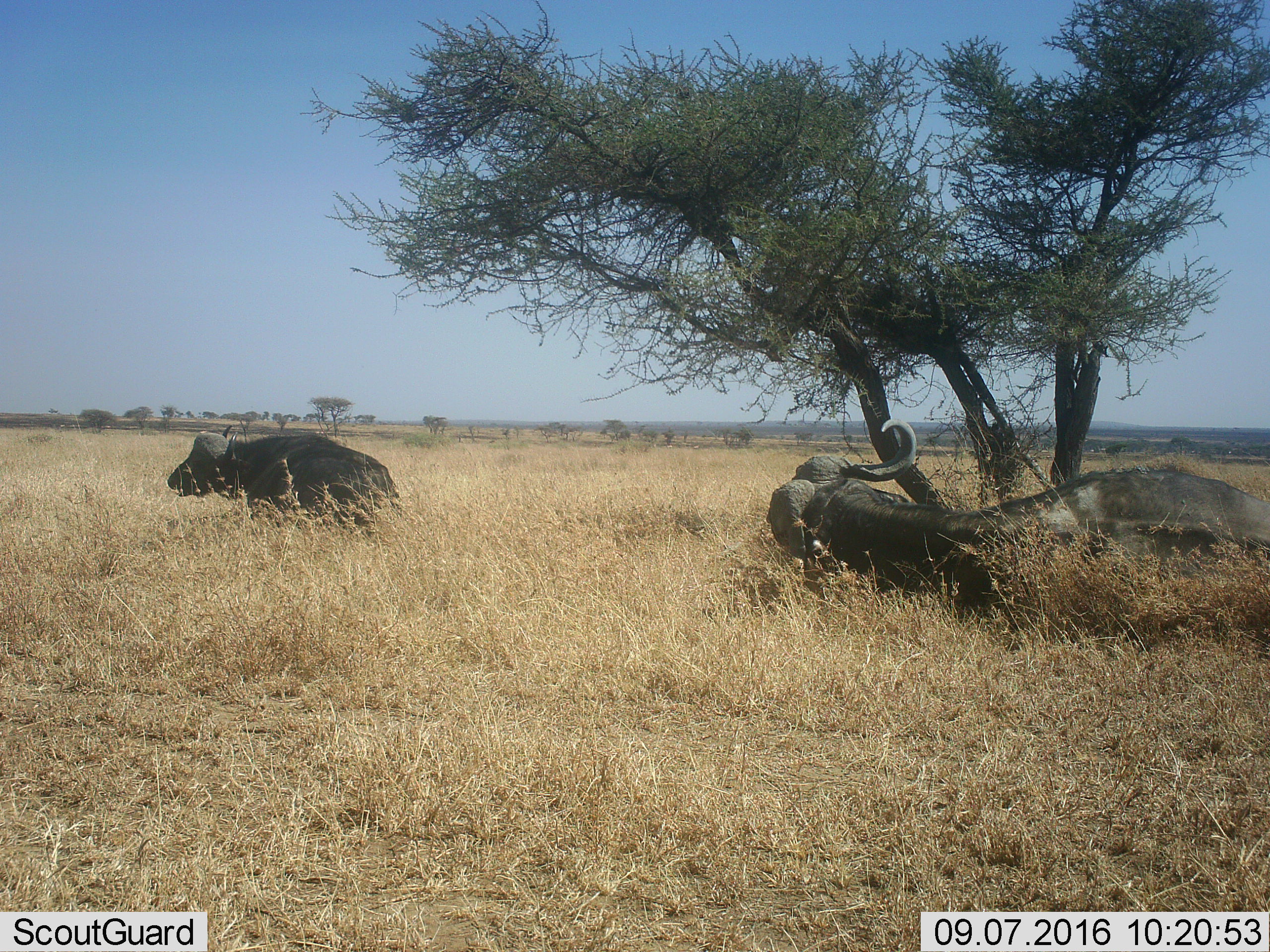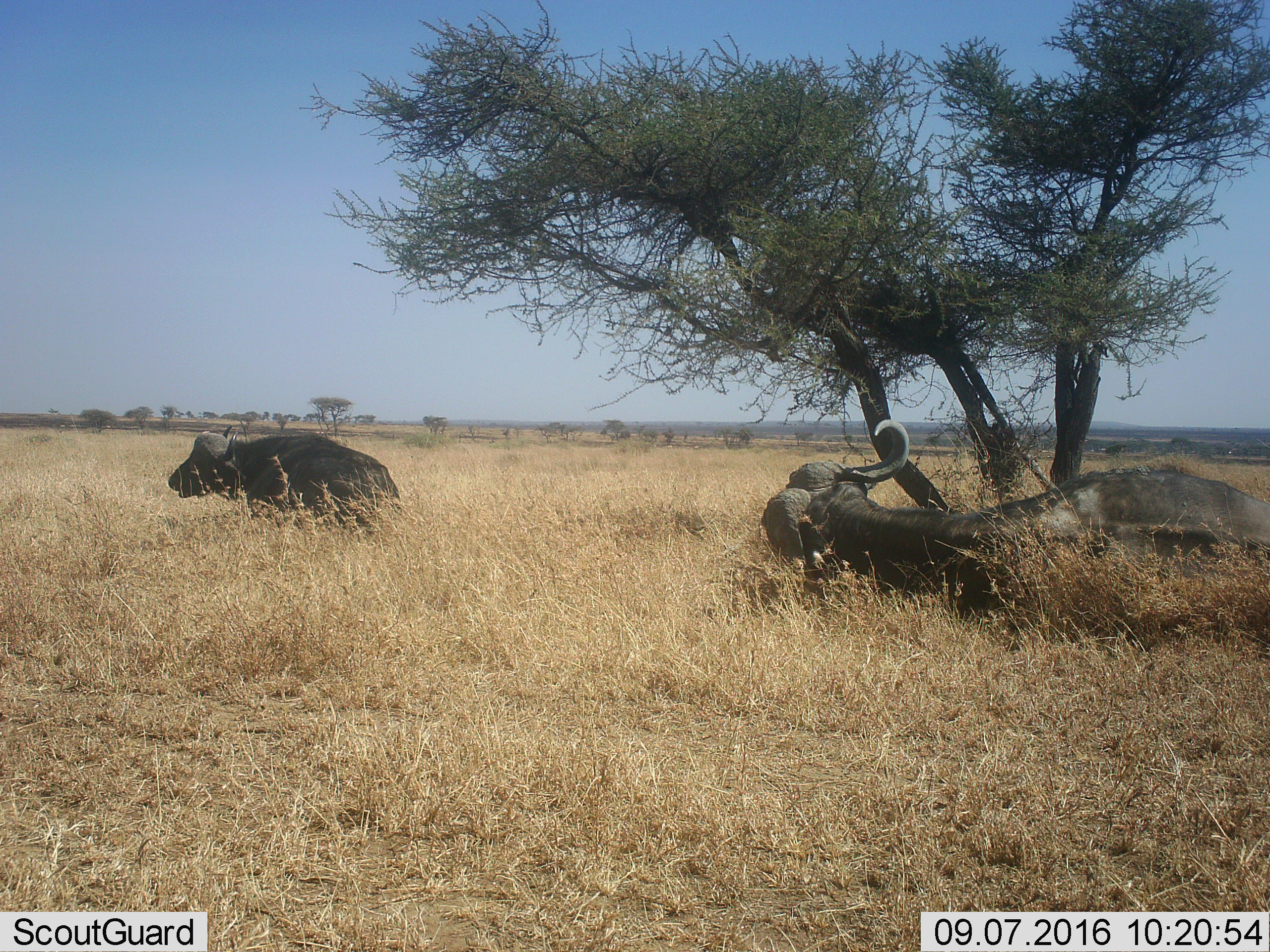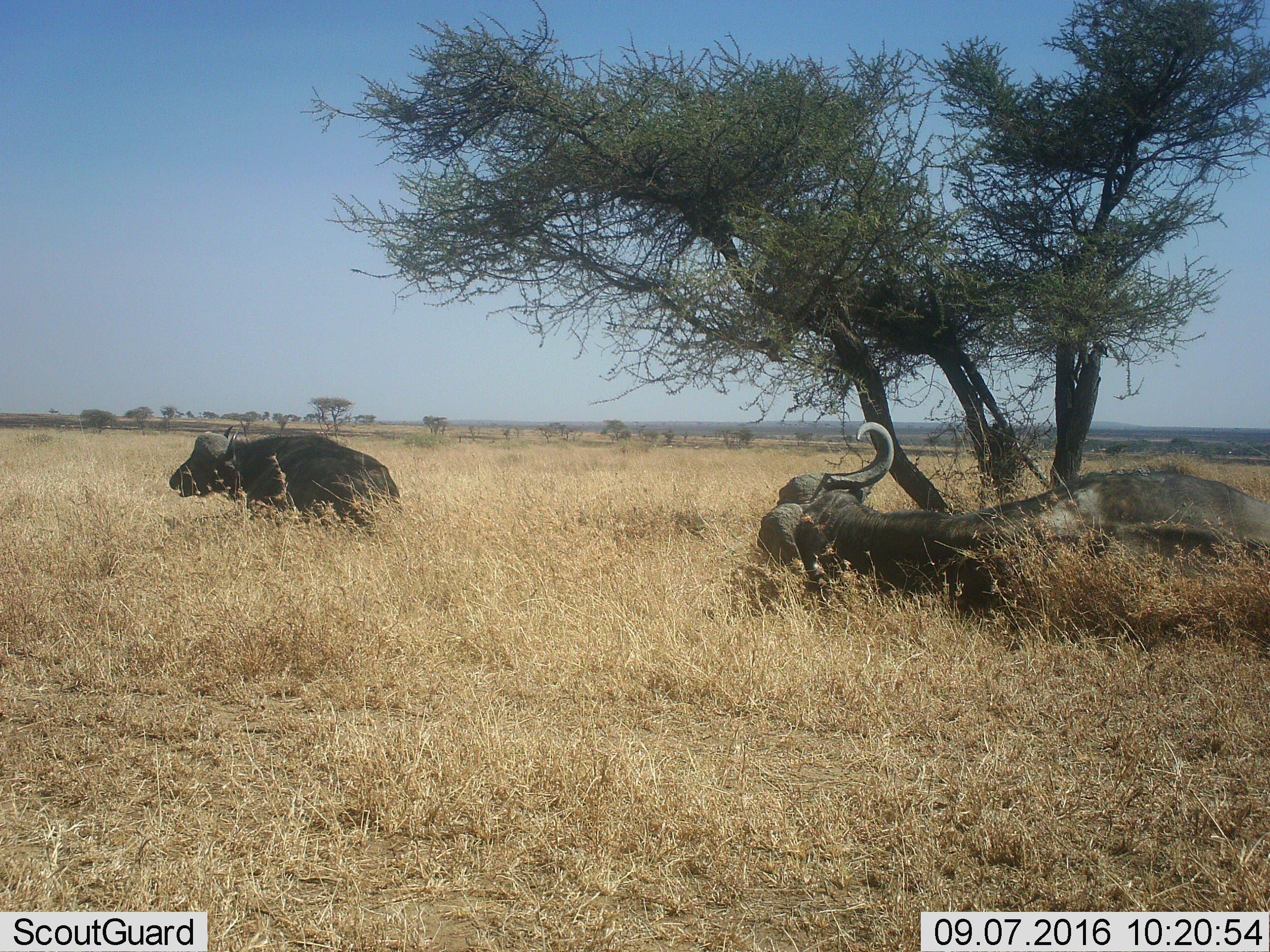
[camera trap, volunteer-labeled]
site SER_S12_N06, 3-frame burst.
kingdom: Animalia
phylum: Chordata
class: Mammalia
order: Artiodactyla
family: Bovidae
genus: Syncerus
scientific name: Syncerus caffer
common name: african buffalo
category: buffalo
Buffalo (african buffalo) (Syncerus caffer), count 2. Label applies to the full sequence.